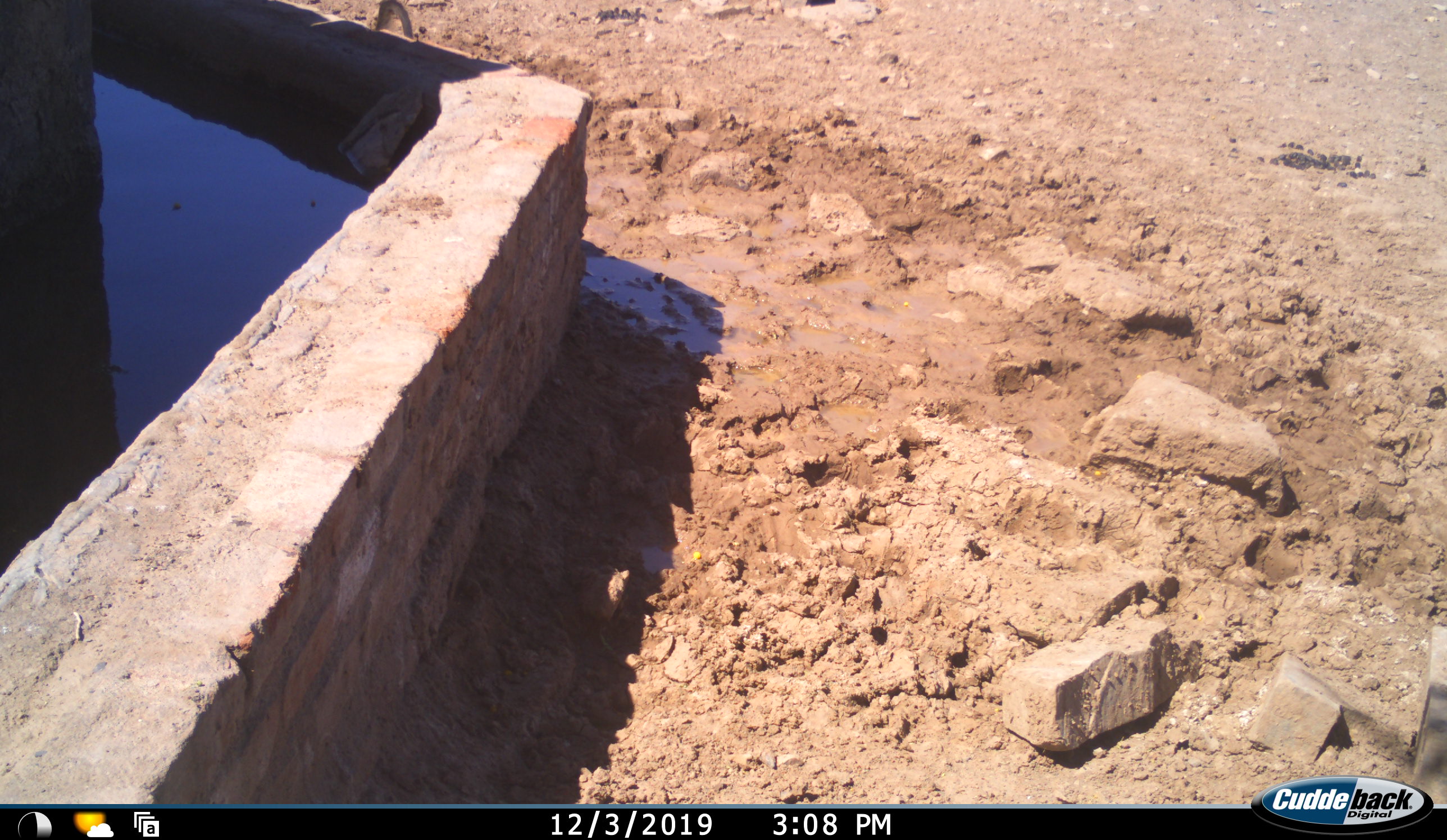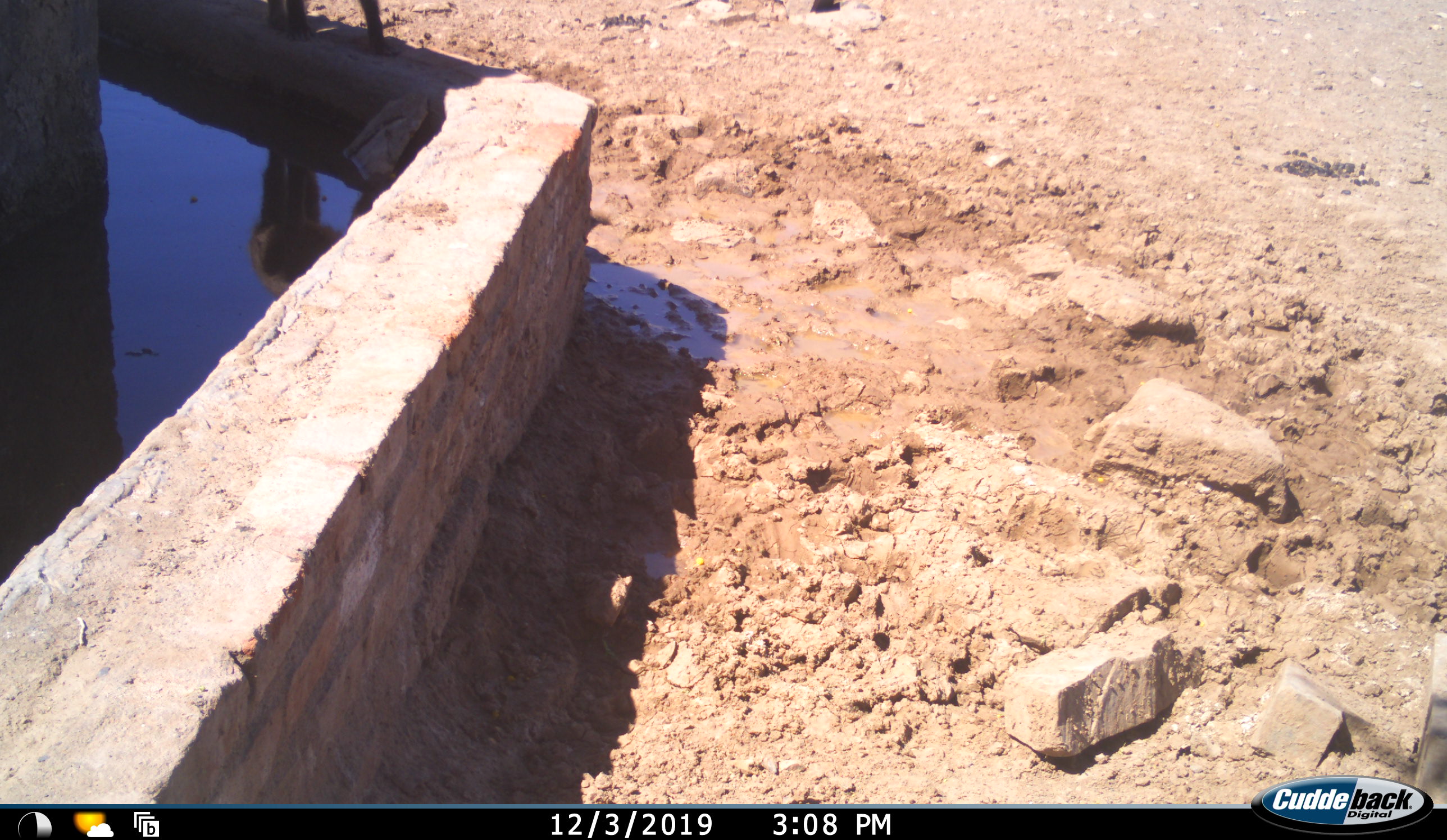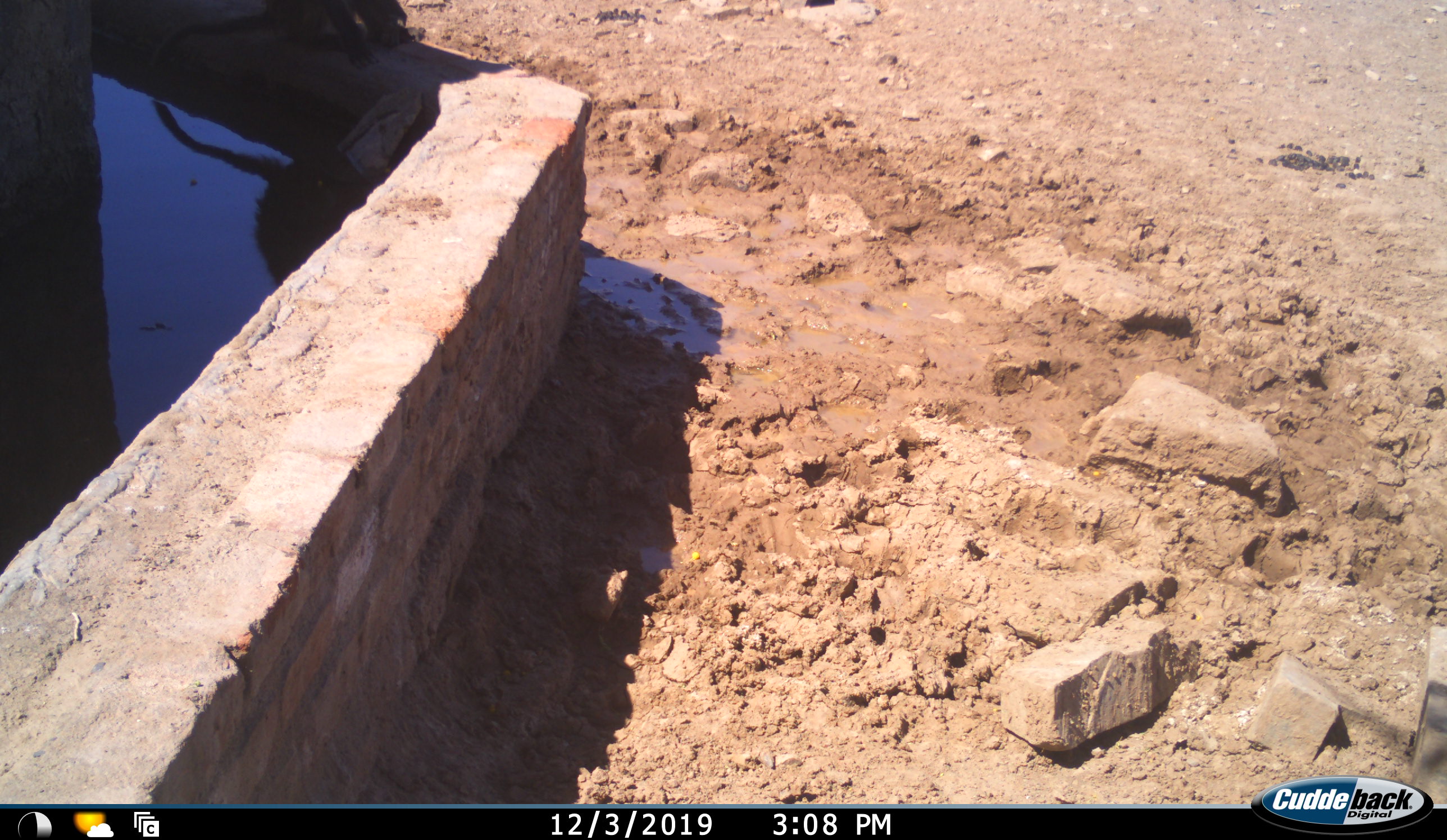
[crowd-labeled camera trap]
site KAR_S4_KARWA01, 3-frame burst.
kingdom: Animalia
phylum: Chordata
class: Mammalia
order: Primates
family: Cercopithecidae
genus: Papio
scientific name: Papio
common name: baboon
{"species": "baboon (Papio)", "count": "1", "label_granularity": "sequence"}